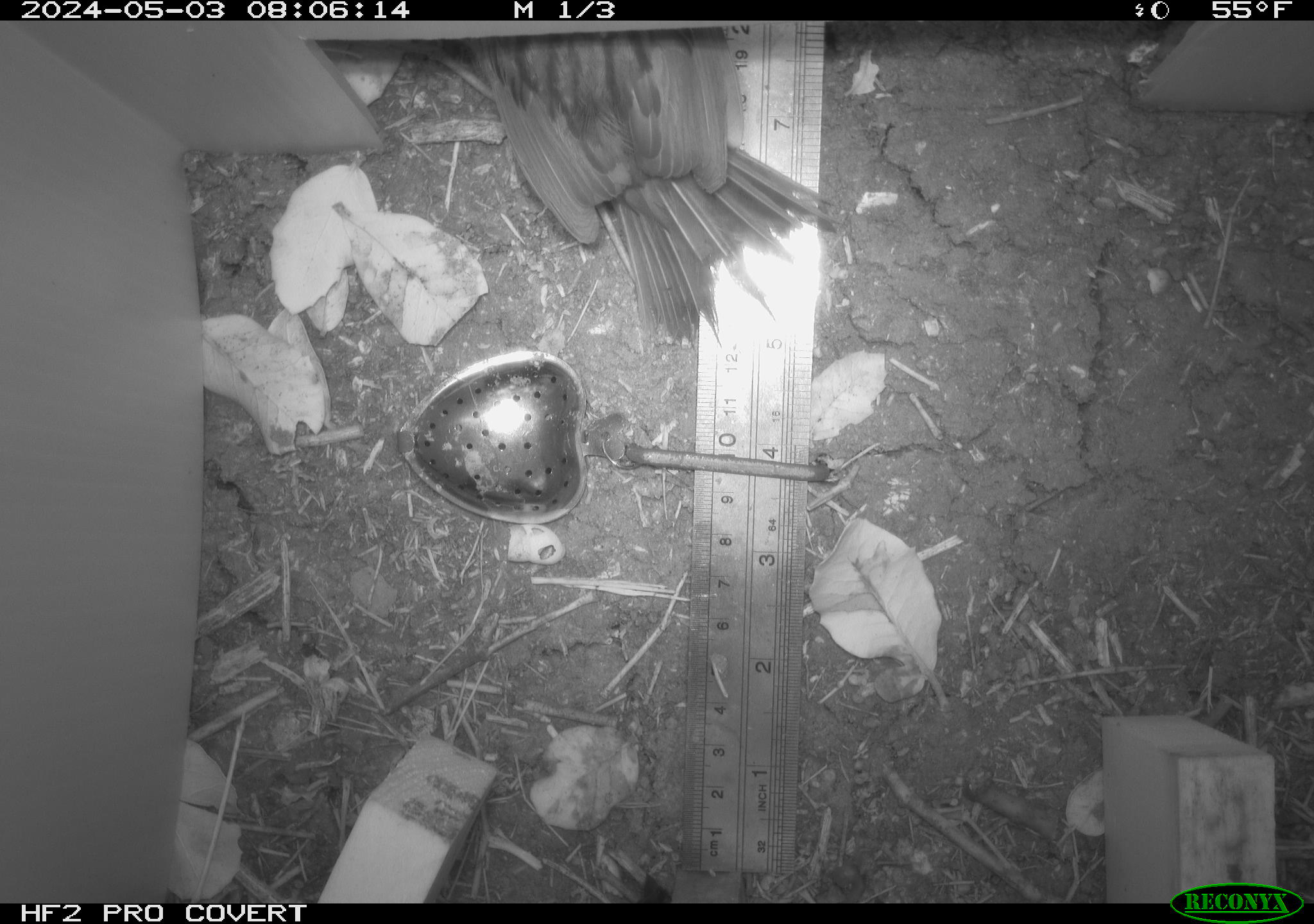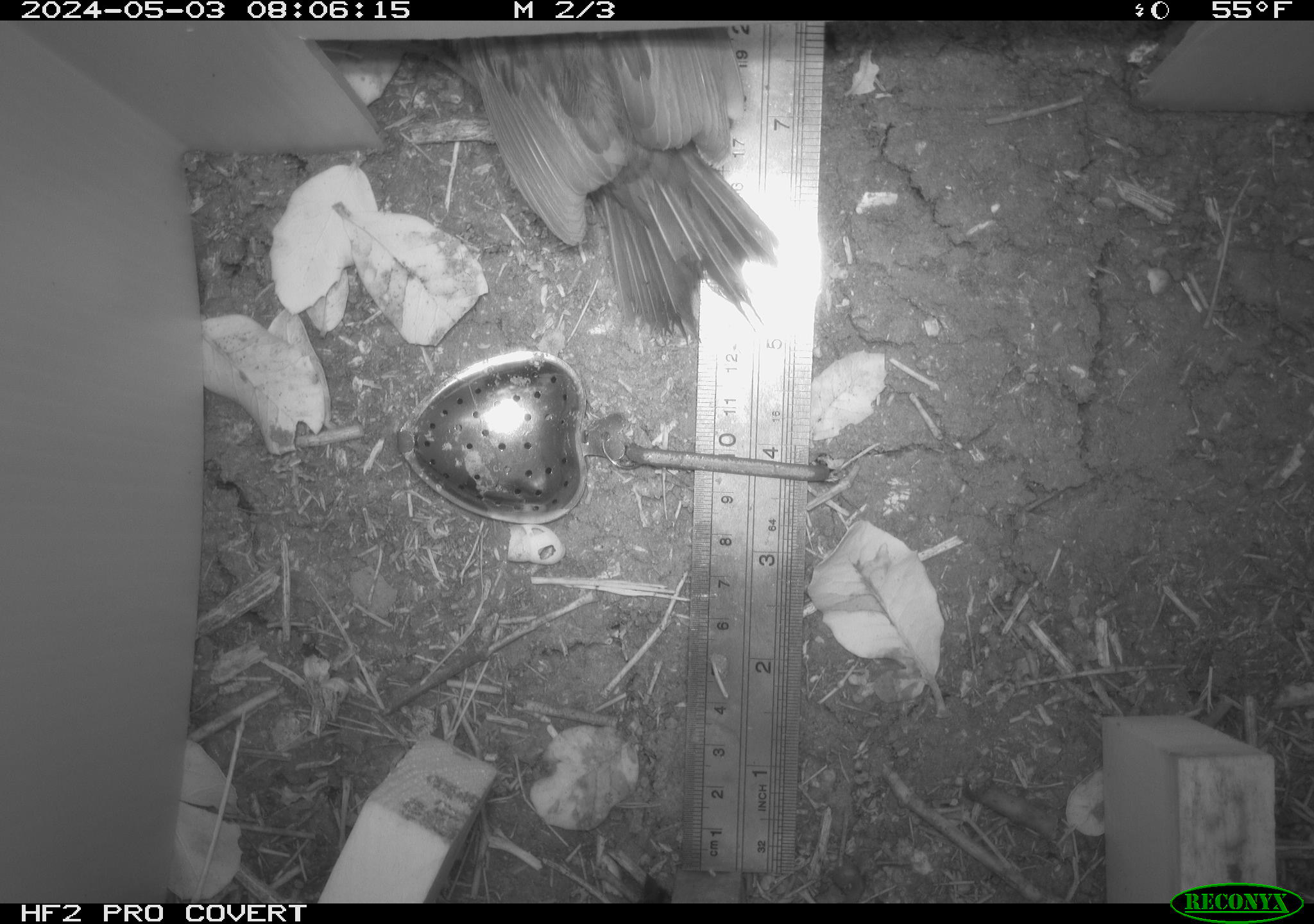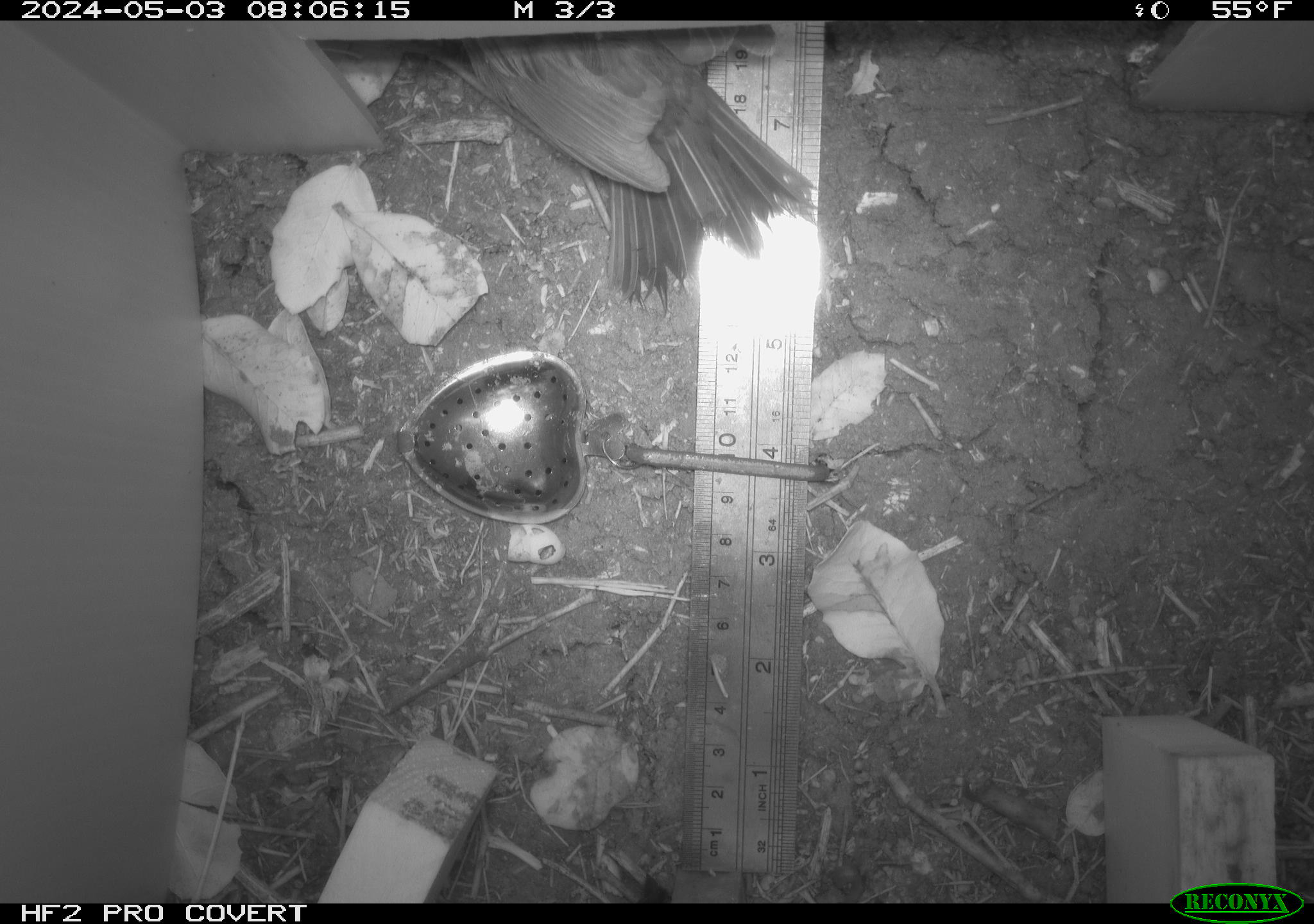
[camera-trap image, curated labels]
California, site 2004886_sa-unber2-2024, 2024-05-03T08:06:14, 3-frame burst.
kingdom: Animalia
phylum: Chordata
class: Aves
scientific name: Aves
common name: bird